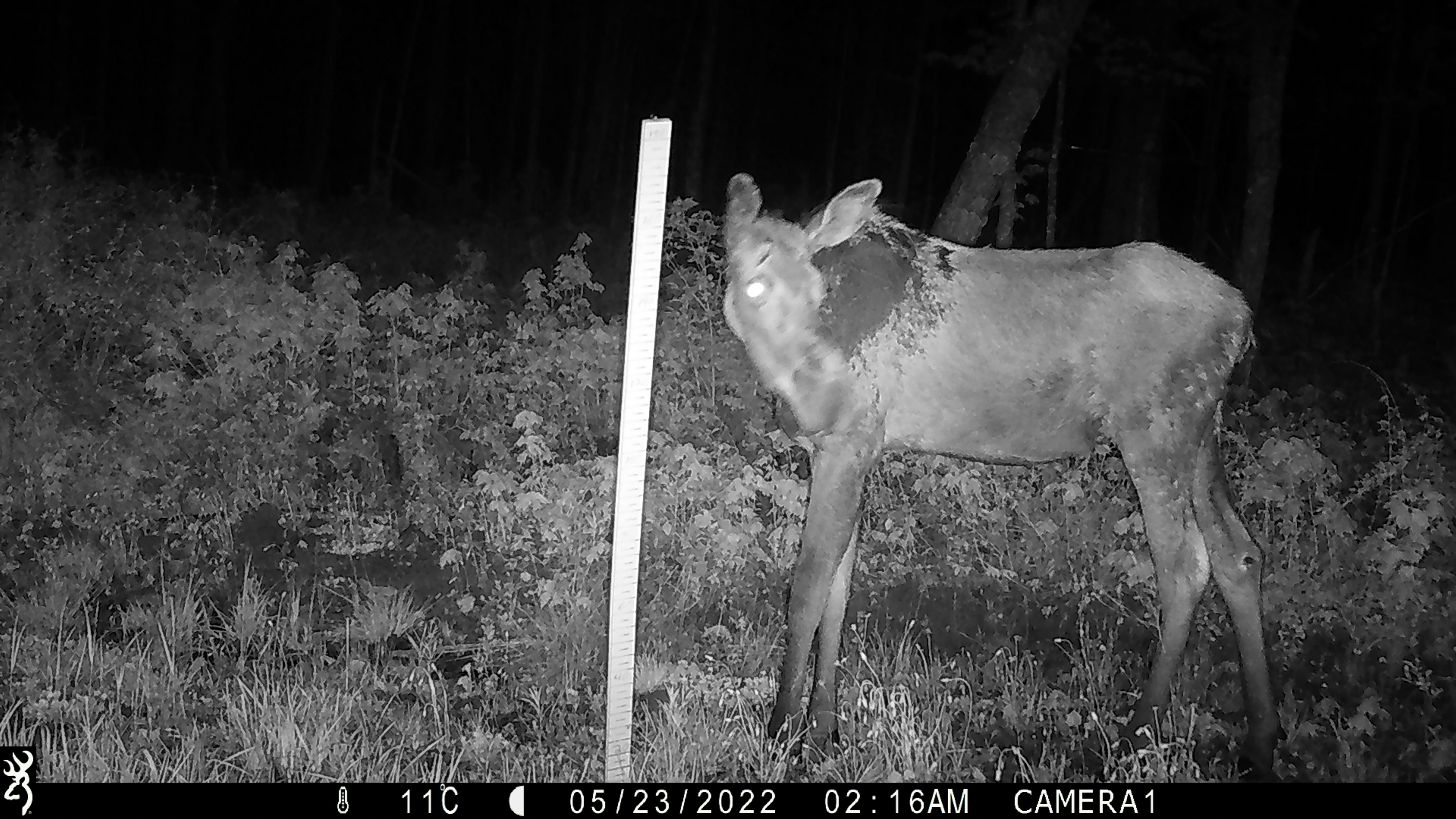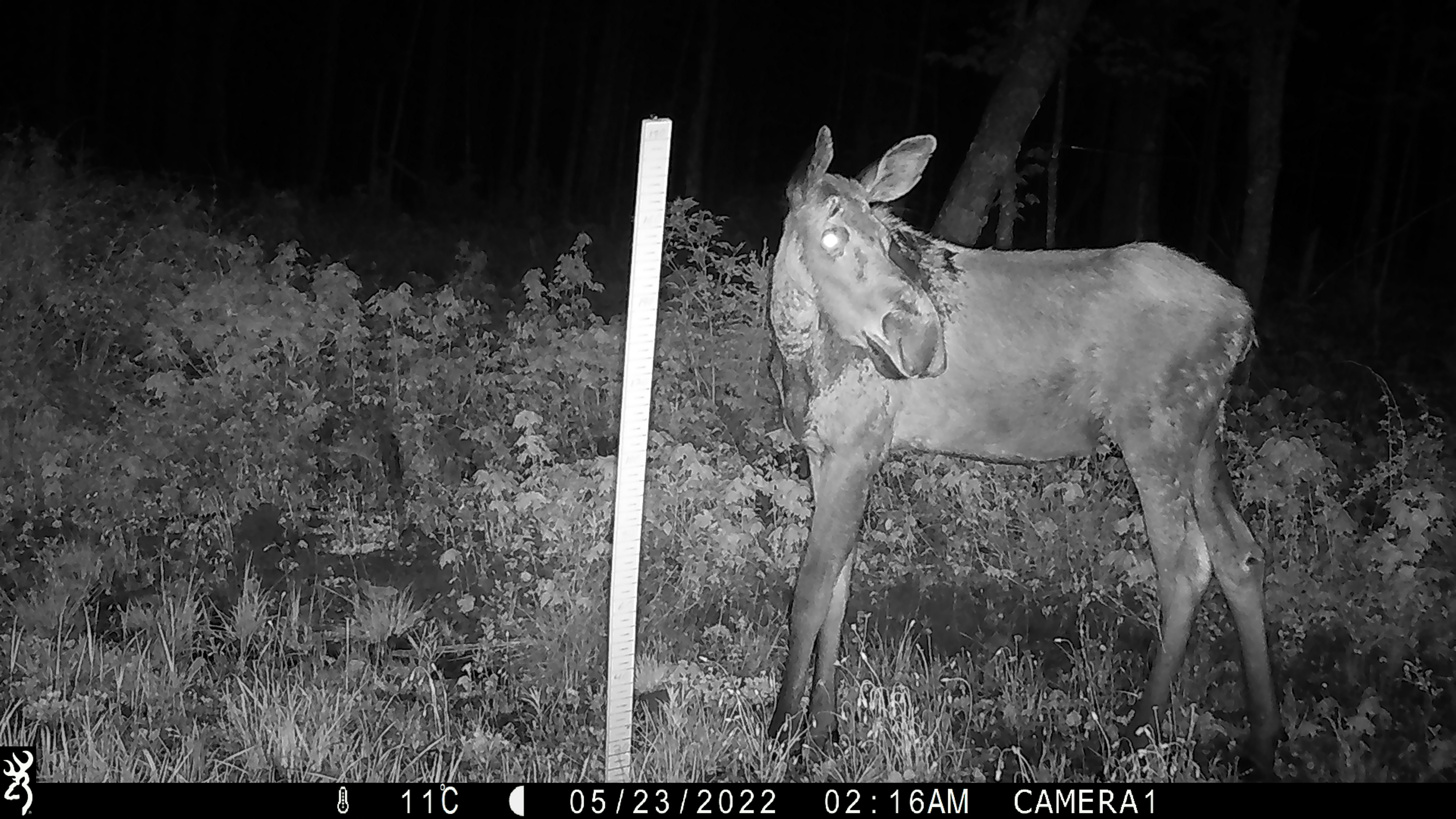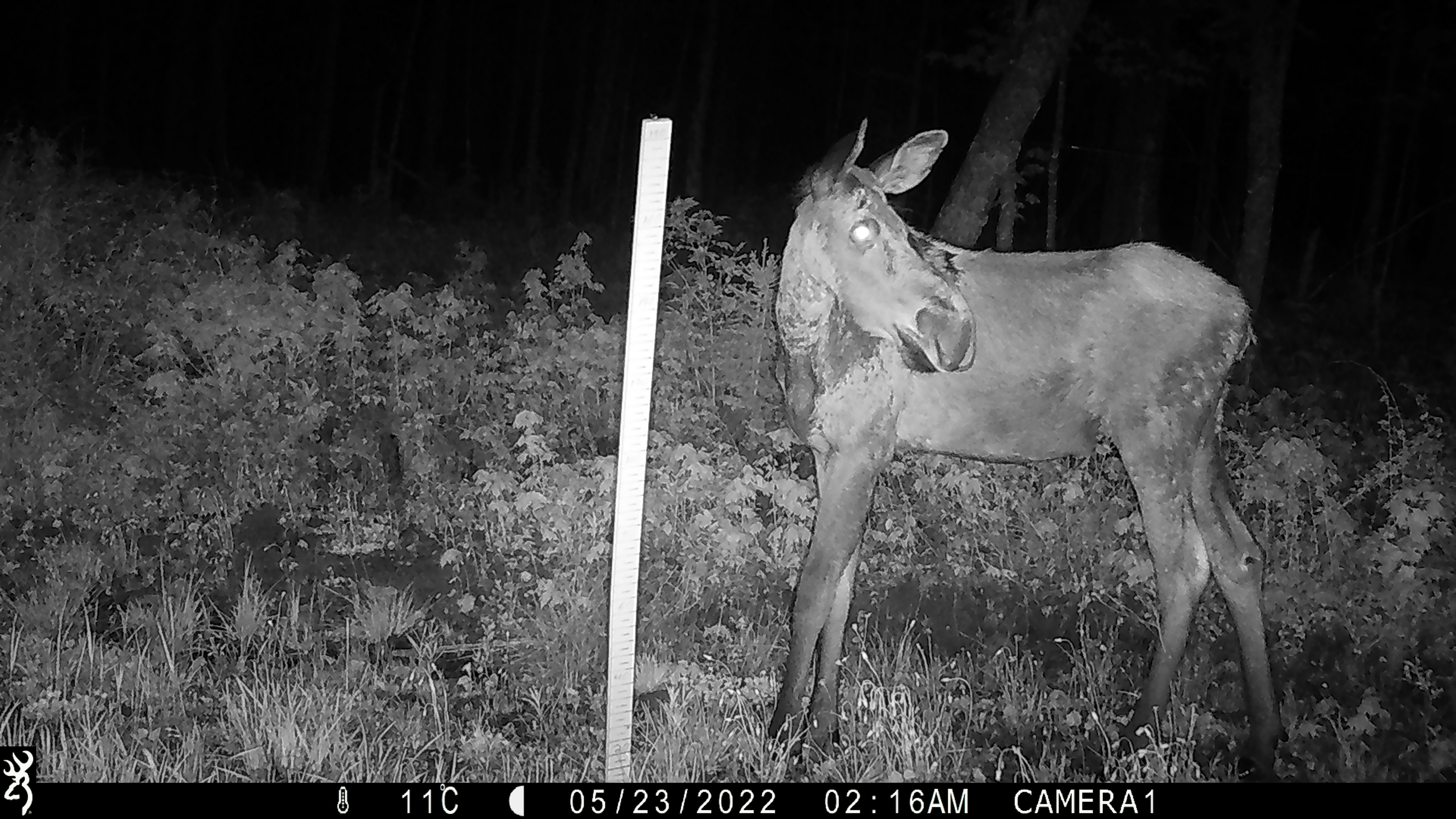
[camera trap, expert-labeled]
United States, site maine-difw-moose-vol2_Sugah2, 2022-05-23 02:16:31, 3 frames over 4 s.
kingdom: Animalia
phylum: Chordata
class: Mammalia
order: Artiodactyla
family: Cervidae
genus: Alces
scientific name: Alces alces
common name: moose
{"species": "moose (Alces alces)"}